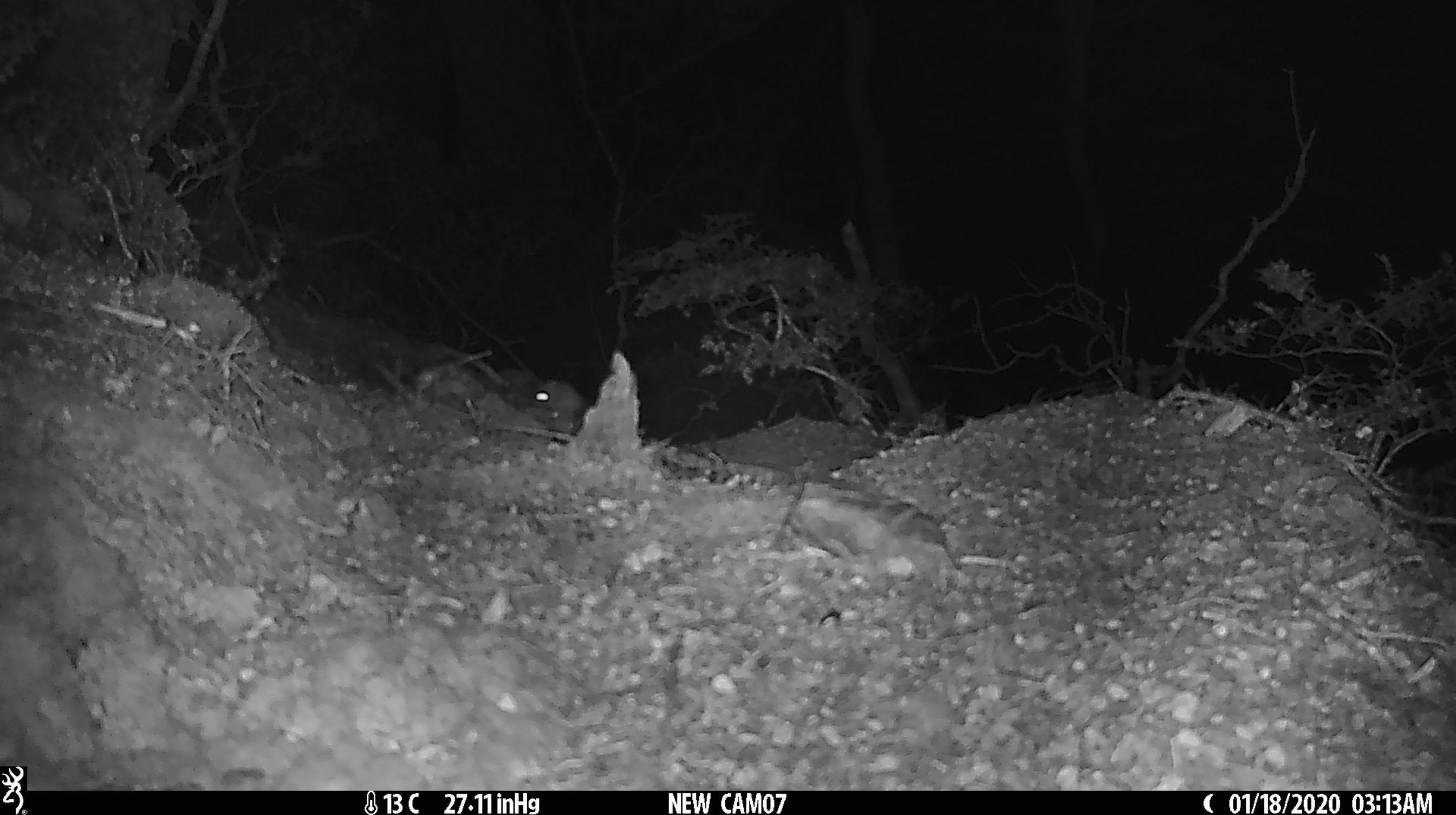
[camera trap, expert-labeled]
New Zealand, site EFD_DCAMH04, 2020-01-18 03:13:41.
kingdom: Animalia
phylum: Chordata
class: Mammalia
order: Rodentia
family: Muridae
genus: Mus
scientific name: Mus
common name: mouse